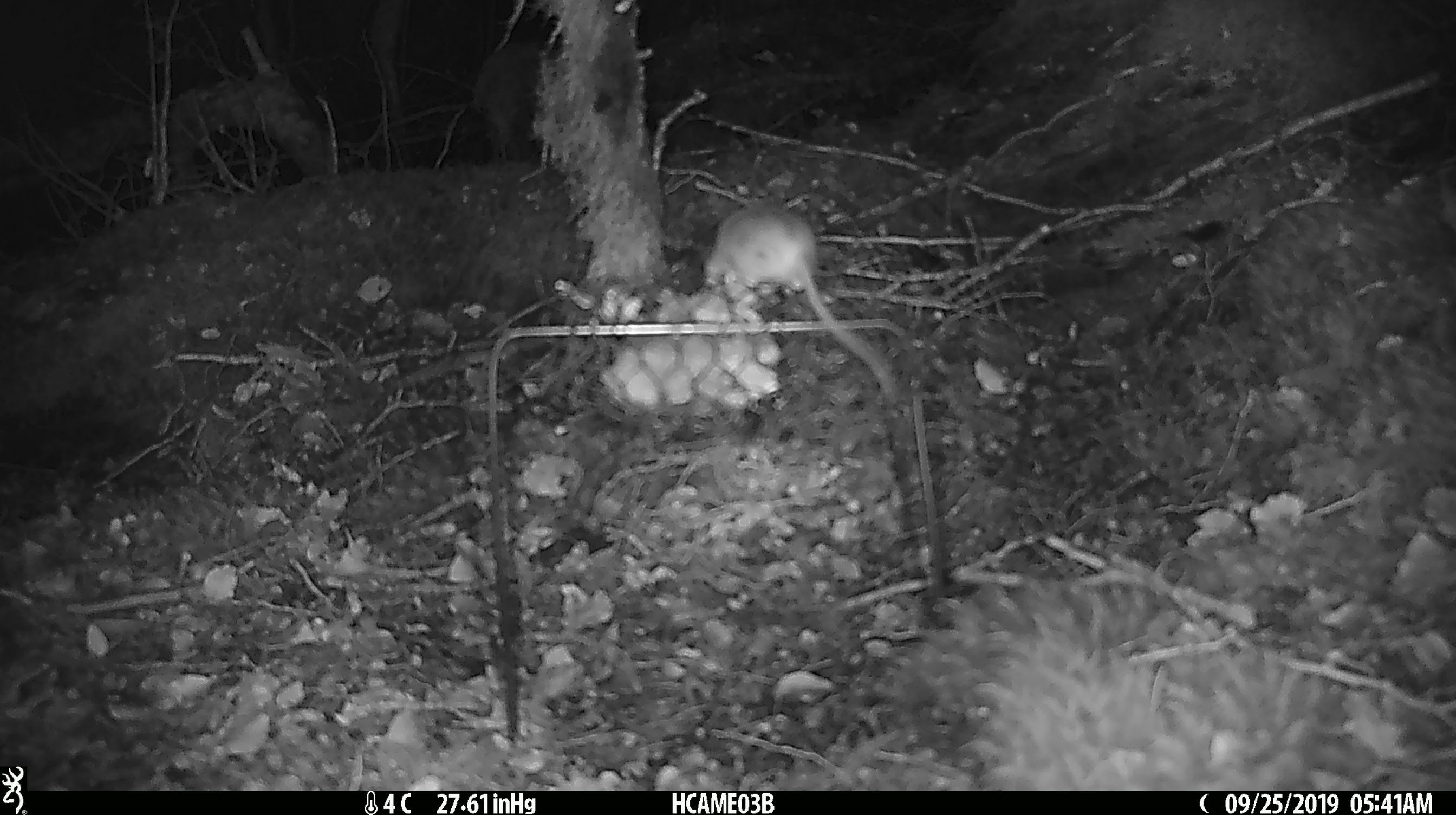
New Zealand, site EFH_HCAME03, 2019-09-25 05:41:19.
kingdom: Animalia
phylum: Chordata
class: Mammalia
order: Rodentia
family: Muridae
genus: Mus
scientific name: Mus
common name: mouse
Mouse (Mus).